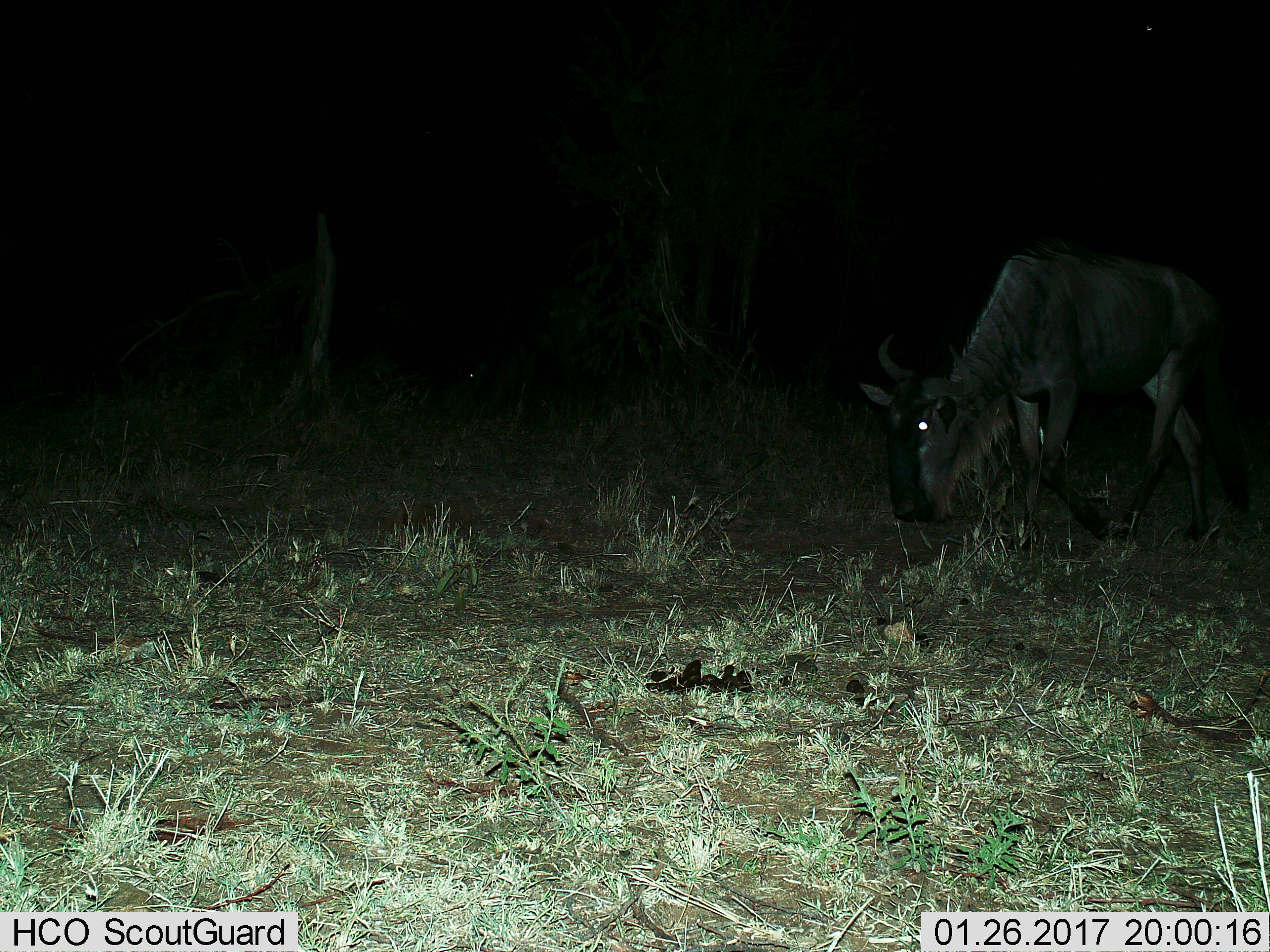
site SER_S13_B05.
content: unidentified animal